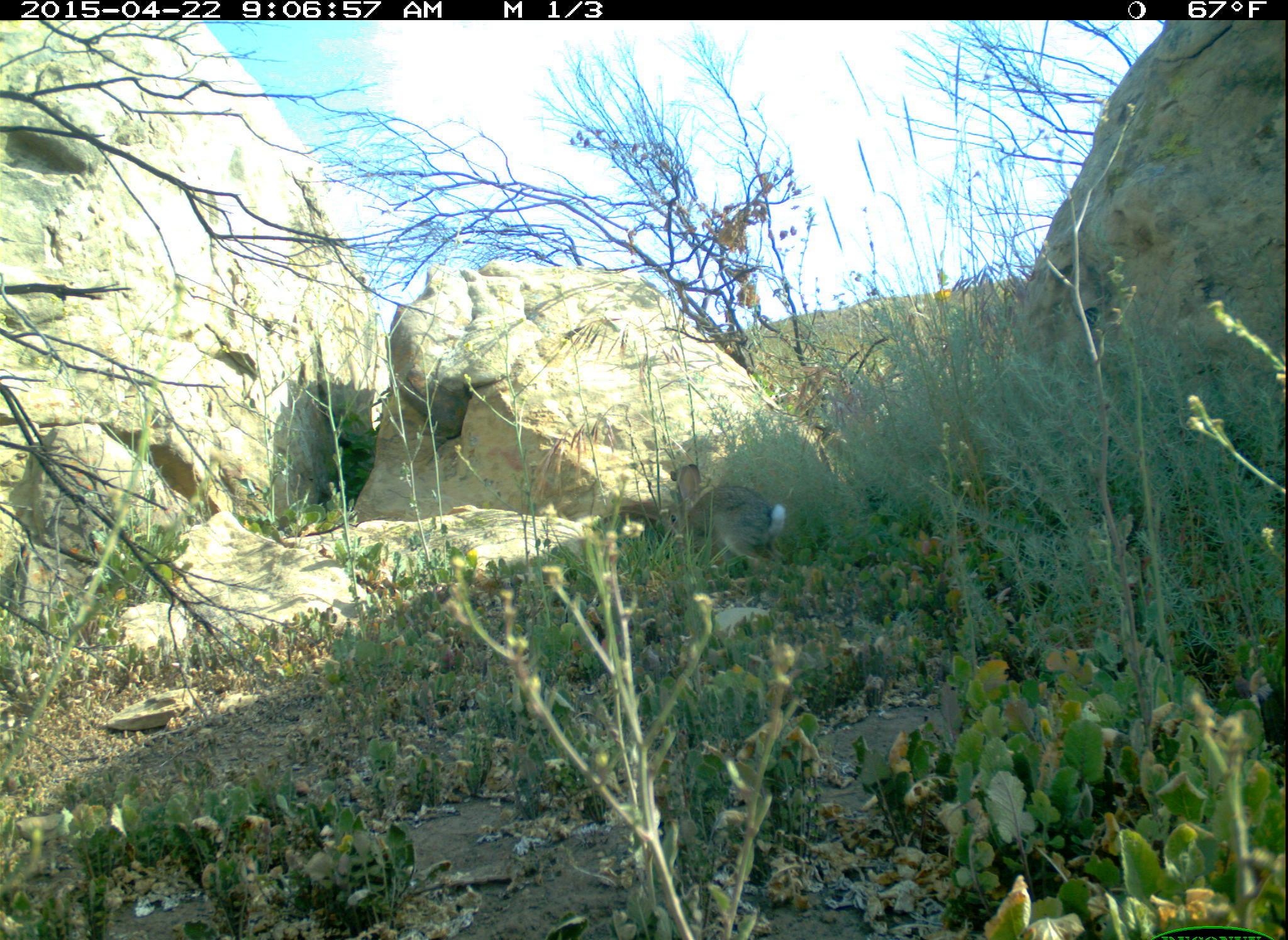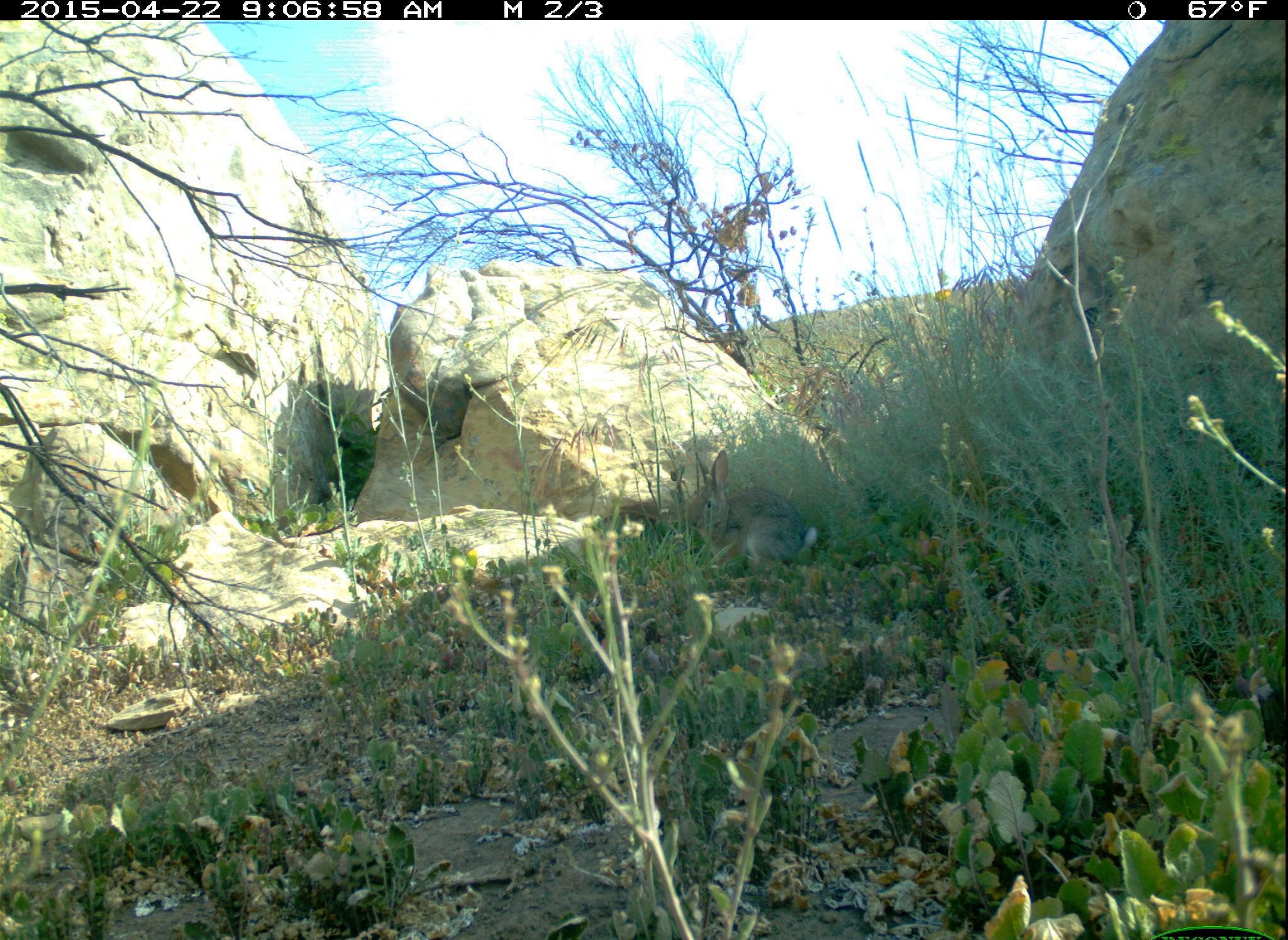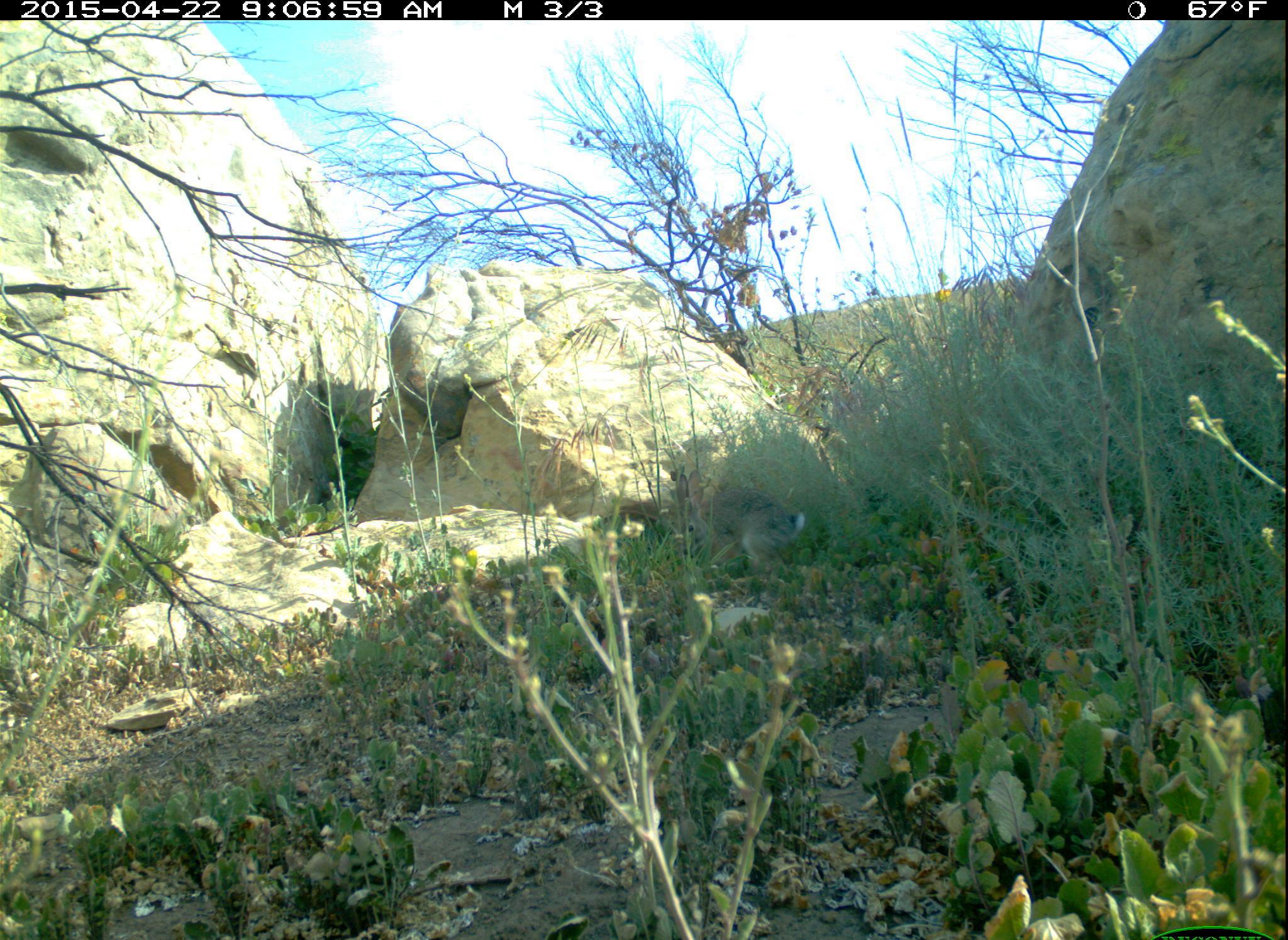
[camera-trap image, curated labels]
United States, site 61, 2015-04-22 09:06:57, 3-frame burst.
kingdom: Animalia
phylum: Chordata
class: Mammalia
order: Lagomorpha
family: Leporidae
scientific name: Leporidae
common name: rabbits and hares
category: rabbit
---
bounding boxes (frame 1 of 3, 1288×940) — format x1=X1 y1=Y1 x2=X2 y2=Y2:
rabbit: x1=657 y1=461 x2=793 y2=579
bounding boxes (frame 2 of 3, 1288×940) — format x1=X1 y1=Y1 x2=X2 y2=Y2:
rabbit: x1=681 y1=446 x2=829 y2=570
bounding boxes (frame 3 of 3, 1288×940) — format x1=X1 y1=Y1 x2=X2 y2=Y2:
rabbit: x1=663 y1=465 x2=817 y2=585